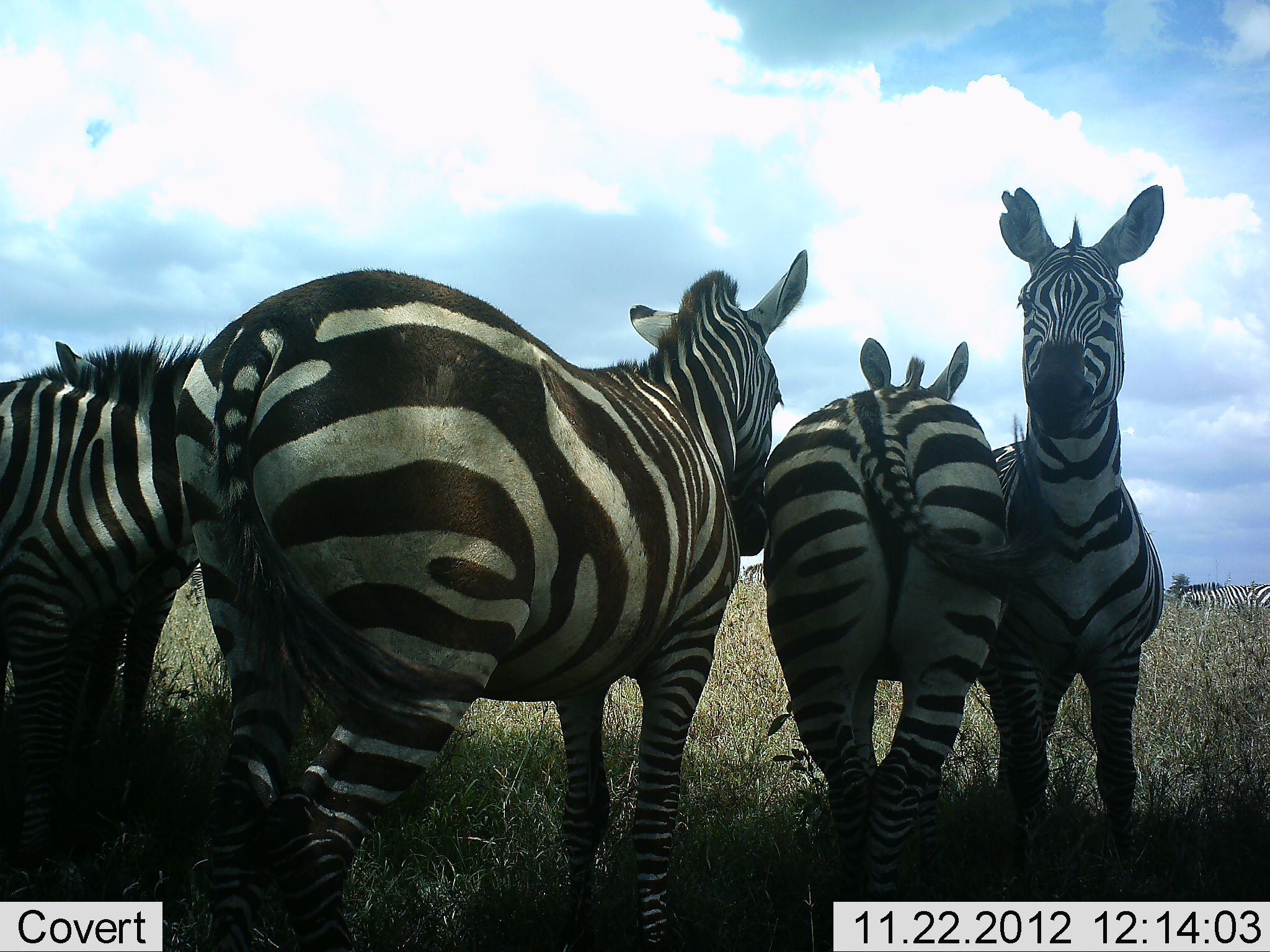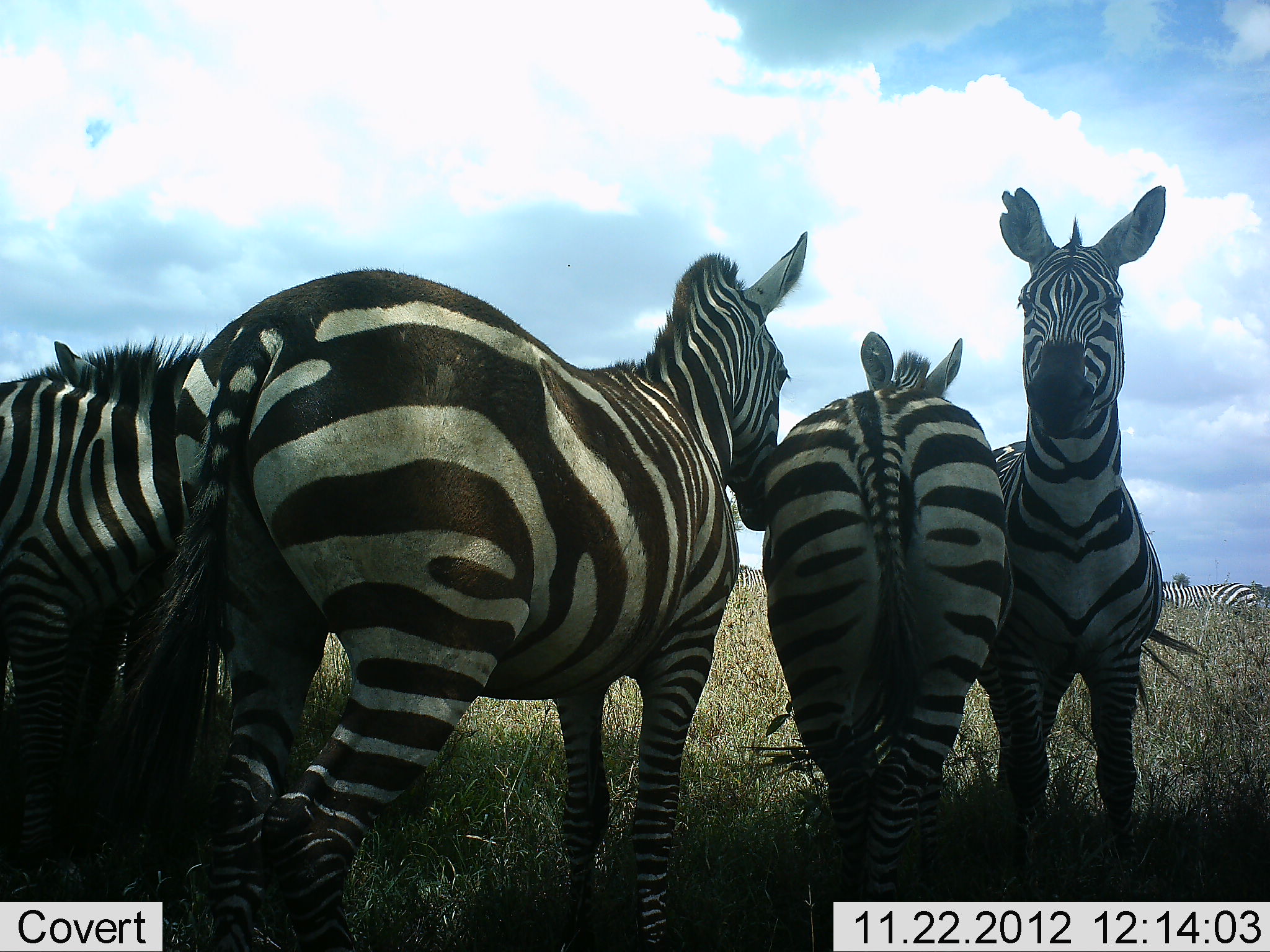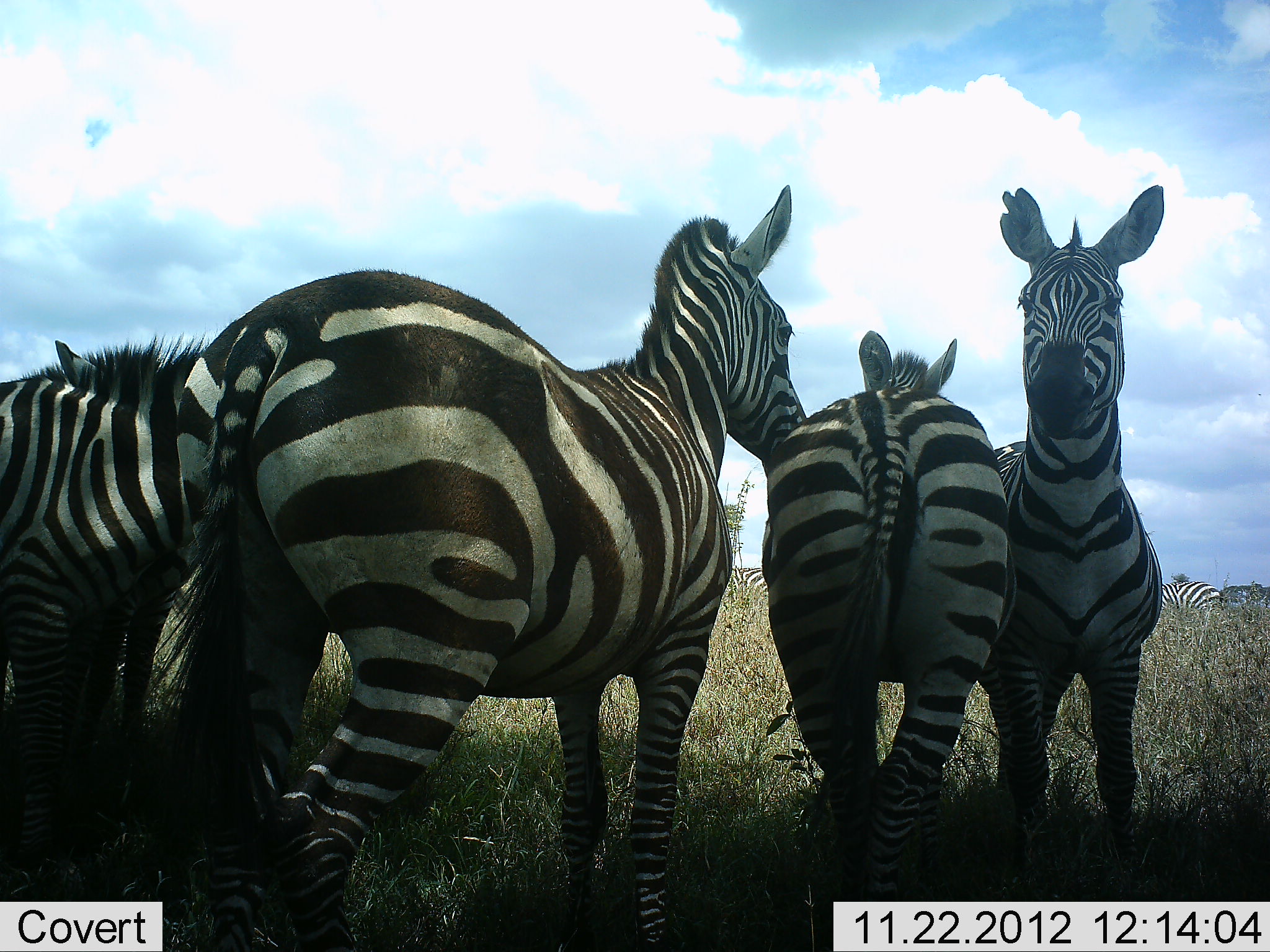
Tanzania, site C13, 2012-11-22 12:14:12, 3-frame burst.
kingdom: Animalia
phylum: Chordata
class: Mammalia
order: Perissodactyla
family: Equidae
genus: Equus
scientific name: Equus quagga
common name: plains zebra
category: zebra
Zebra (plains zebra) (Equus quagga), count 4. Behavior (volunteer vote fractions): standing 90%, resting 10%, moving 10%, interacting 0%. Young present (vote fraction): 0%. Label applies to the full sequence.